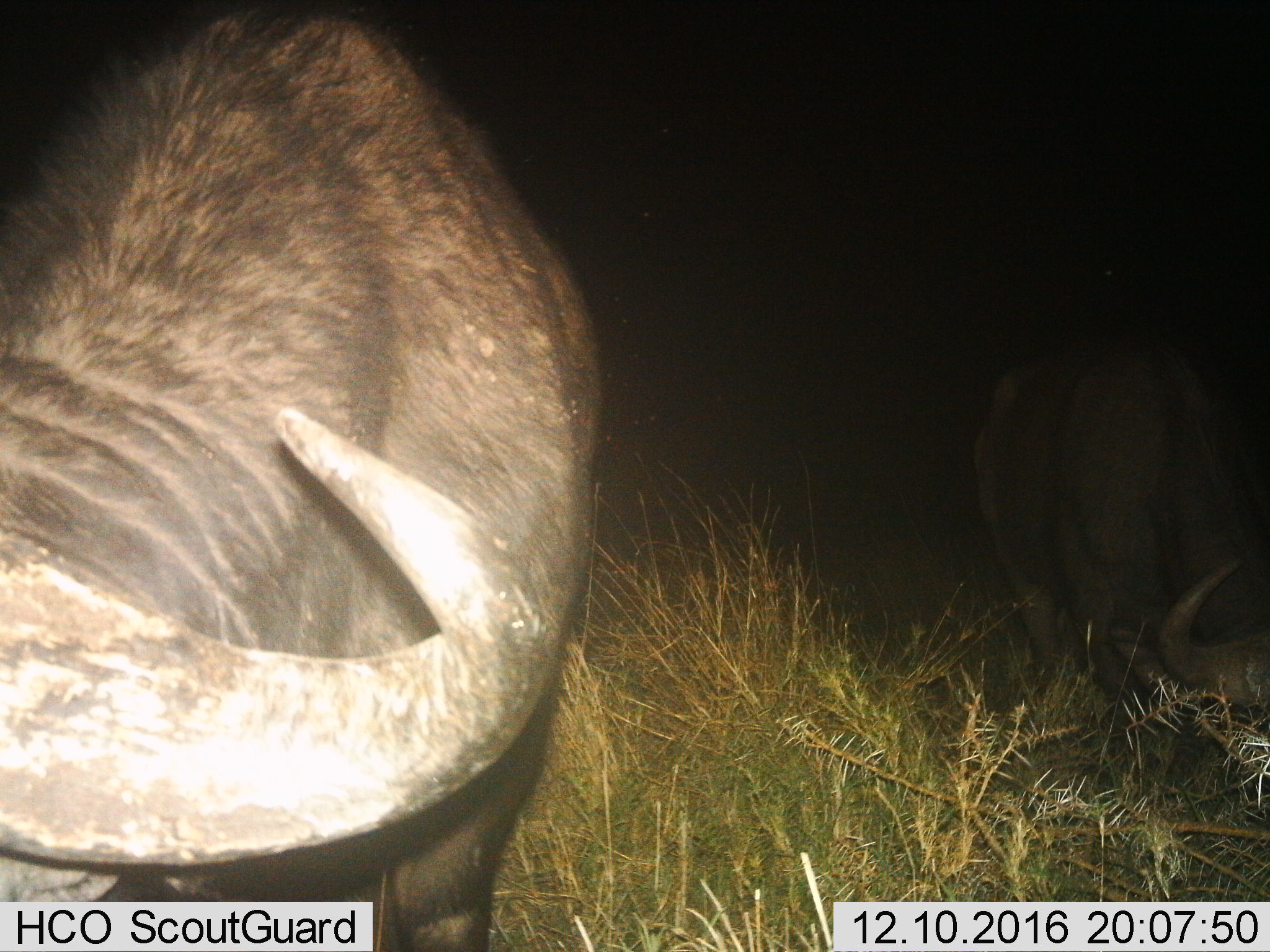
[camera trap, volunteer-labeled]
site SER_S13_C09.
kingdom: Animalia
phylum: Chordata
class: Mammalia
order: Artiodactyla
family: Bovidae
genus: Syncerus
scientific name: Syncerus caffer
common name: african buffalo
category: buffalo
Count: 2.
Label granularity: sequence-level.